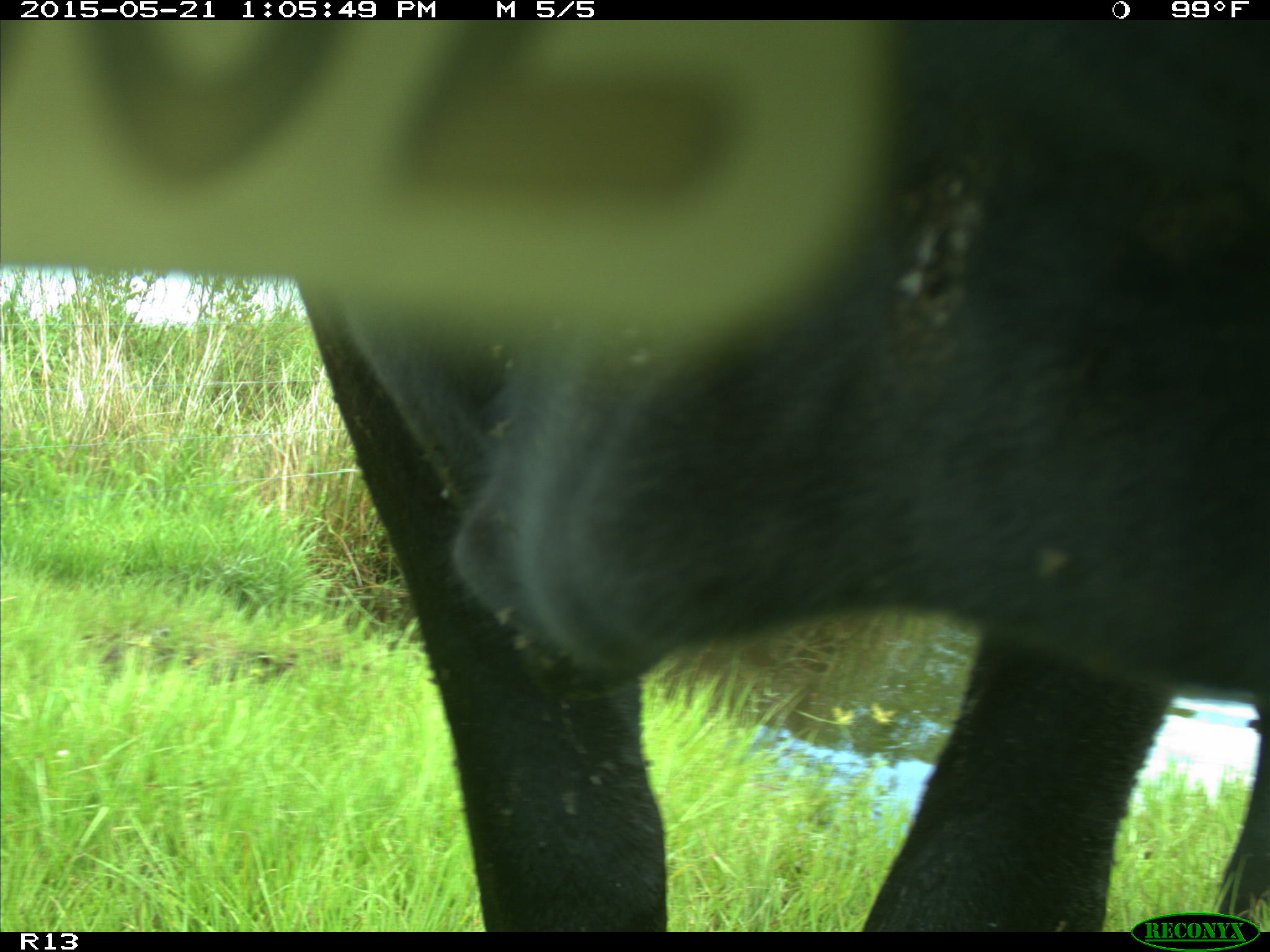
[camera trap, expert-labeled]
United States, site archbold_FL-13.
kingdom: Animalia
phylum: Chordata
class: Mammalia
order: Artiodactyla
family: Bovidae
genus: Bos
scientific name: Bos taurus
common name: domestic cow